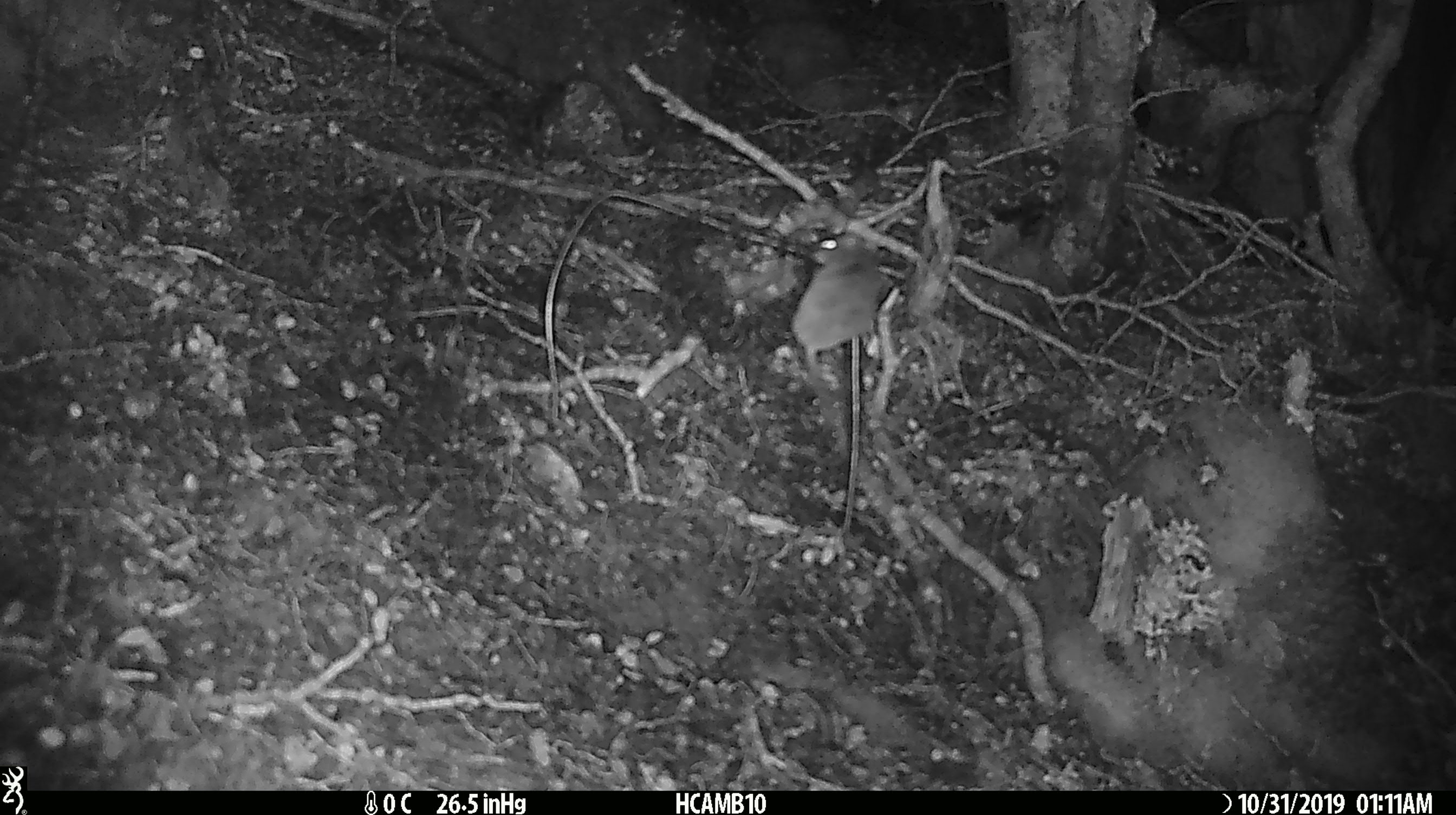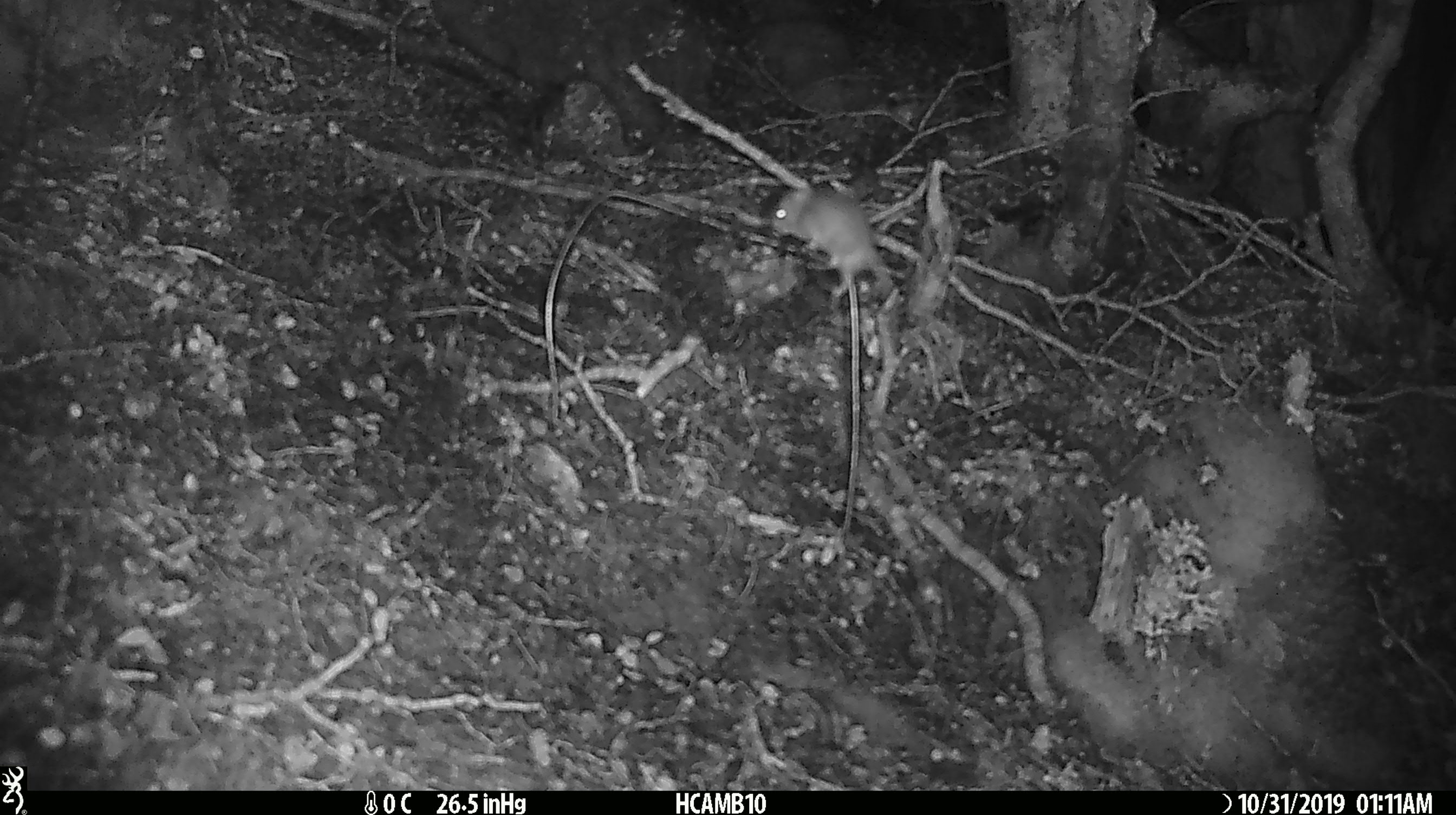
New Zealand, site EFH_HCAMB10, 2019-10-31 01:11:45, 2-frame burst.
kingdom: Animalia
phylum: Chordata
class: Mammalia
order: Rodentia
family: Muridae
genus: Mus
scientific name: Mus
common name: mouse